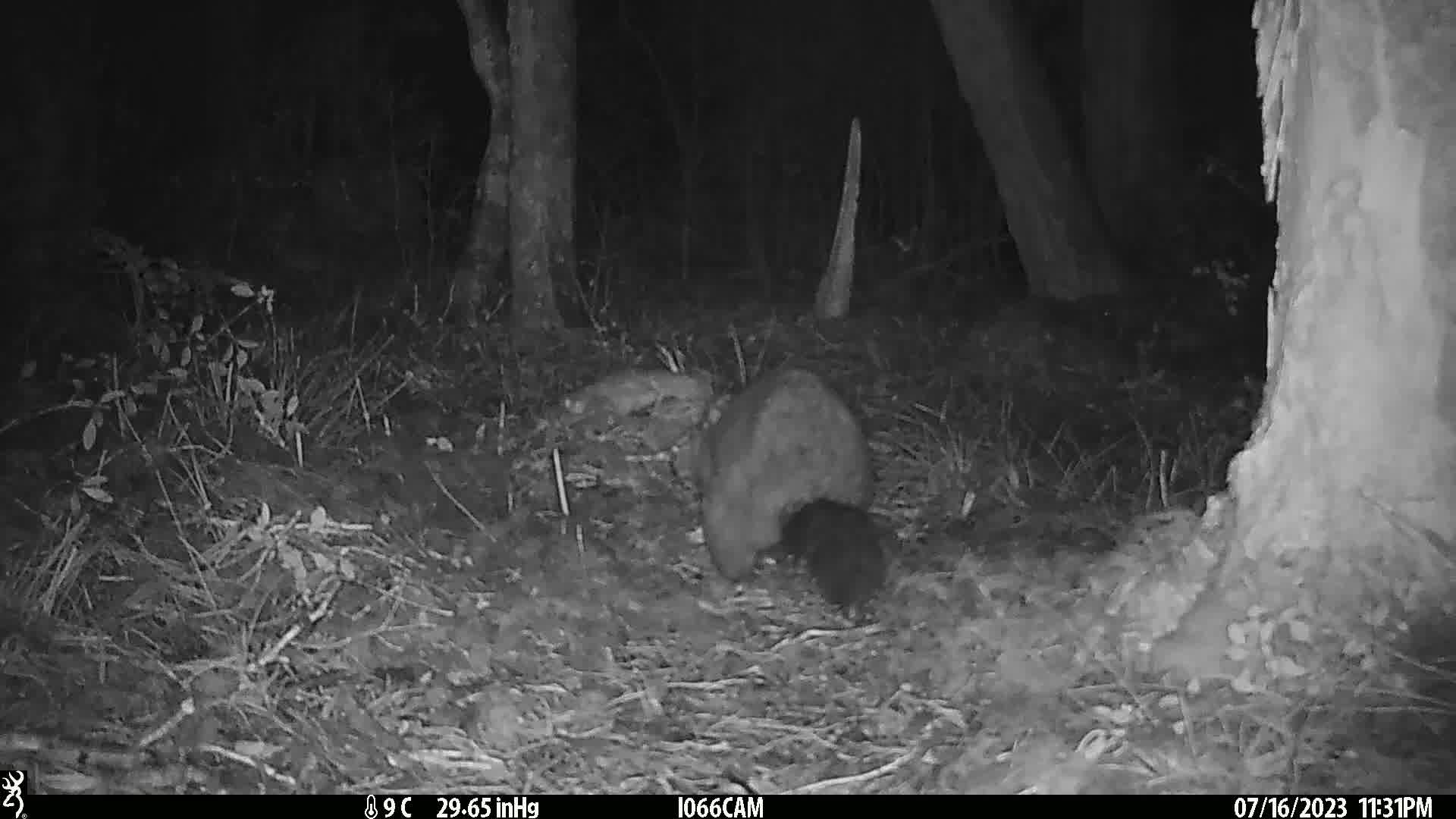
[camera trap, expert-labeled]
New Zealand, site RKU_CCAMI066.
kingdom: Animalia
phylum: Chordata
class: Mammalia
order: Diprotodontia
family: Phalangeridae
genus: Trichosurus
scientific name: Trichosurus vulpecula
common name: common brushtail possum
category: possum